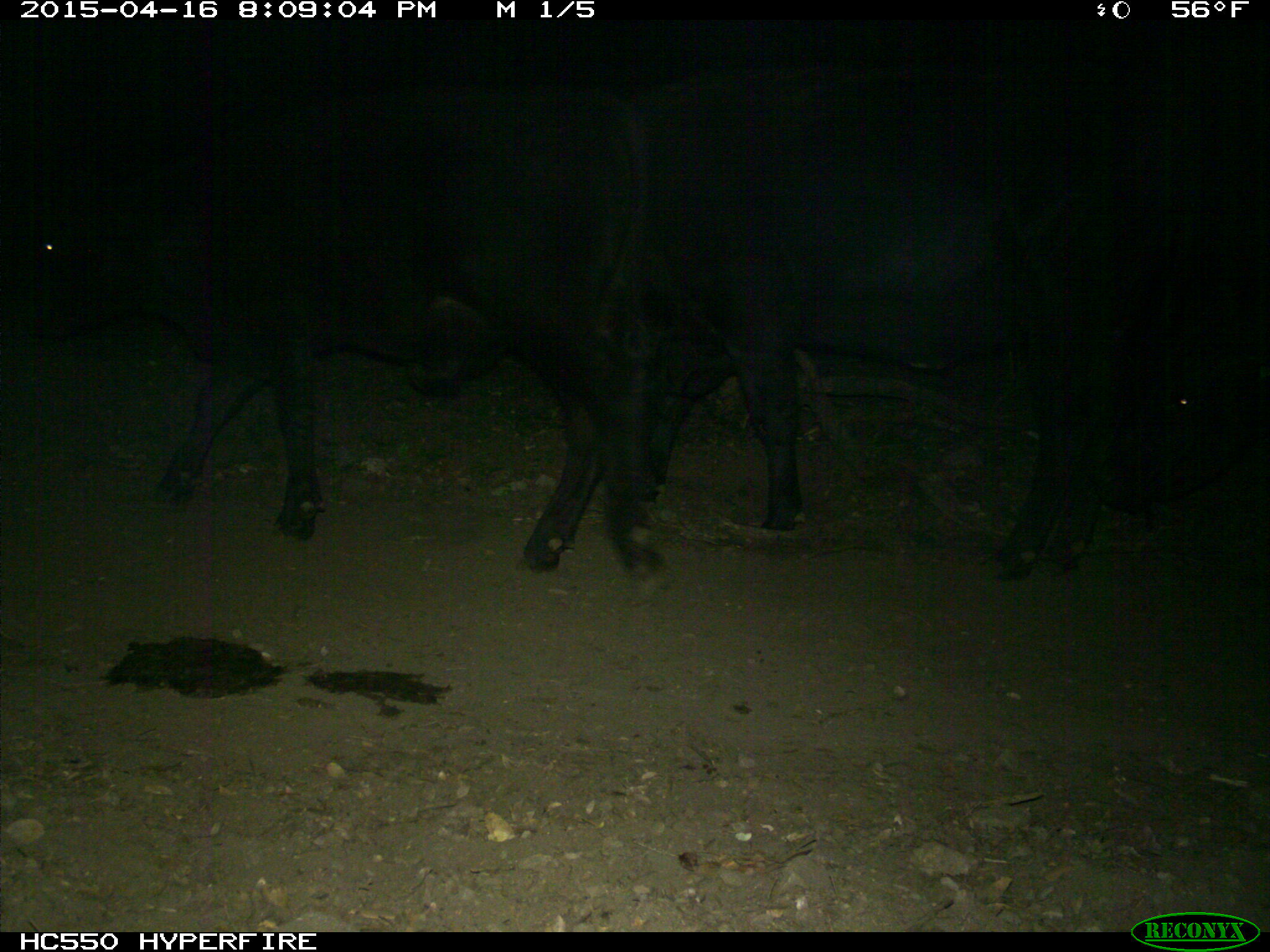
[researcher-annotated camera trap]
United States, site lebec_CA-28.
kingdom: Animalia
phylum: Chordata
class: Mammalia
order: Artiodactyla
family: Bovidae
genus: Bos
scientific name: Bos taurus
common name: domestic cow